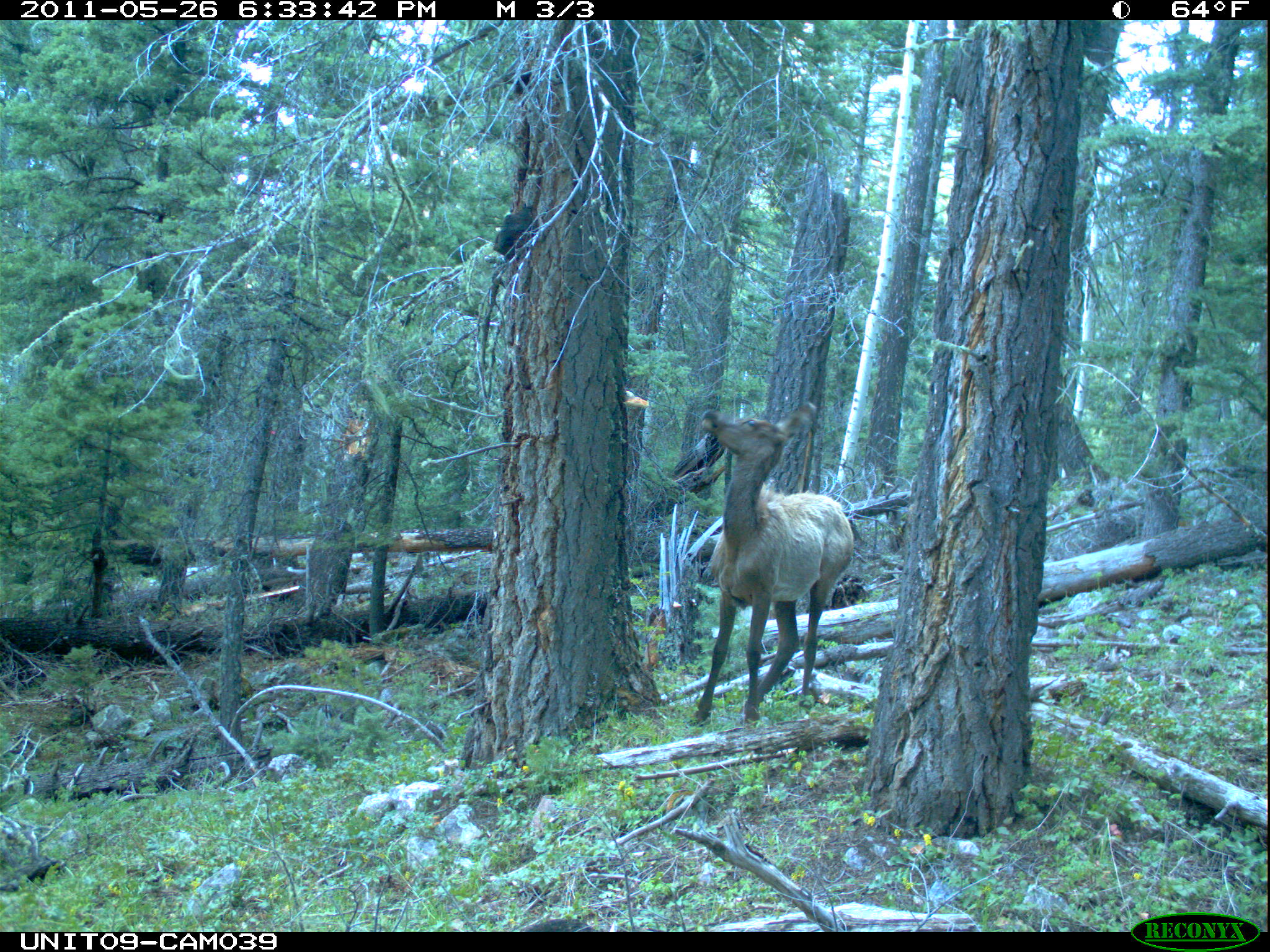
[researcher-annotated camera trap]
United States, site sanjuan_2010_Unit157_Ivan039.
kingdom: Animalia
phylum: Chordata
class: Mammalia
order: Artiodactyla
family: Cervidae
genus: Cervus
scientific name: Cervus elaphus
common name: red deer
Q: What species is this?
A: Cervus elaphus (red deer).